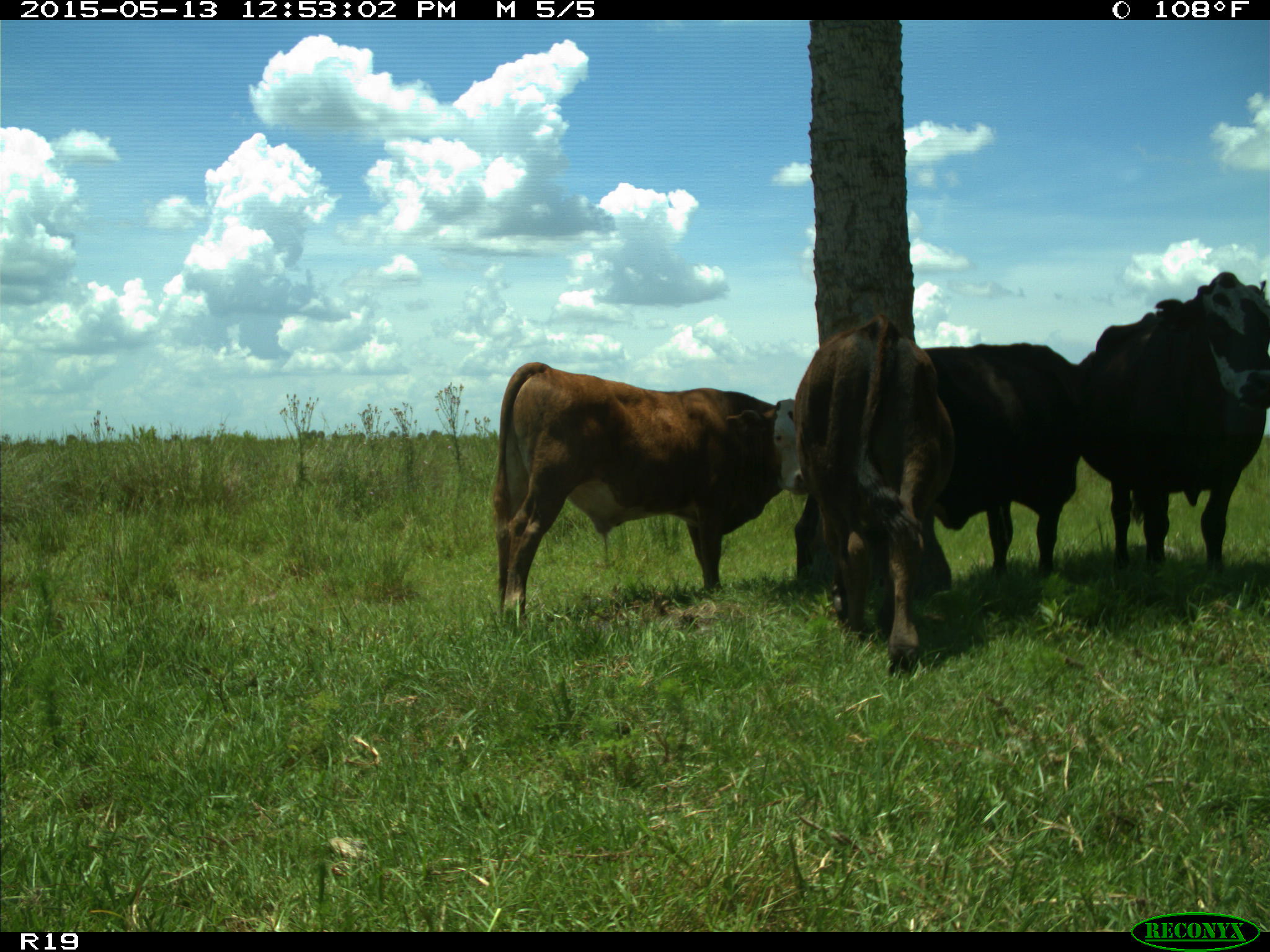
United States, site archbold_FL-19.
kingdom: Animalia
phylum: Chordata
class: Mammalia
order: Artiodactyla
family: Bovidae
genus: Bos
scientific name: Bos taurus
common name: domestic cow